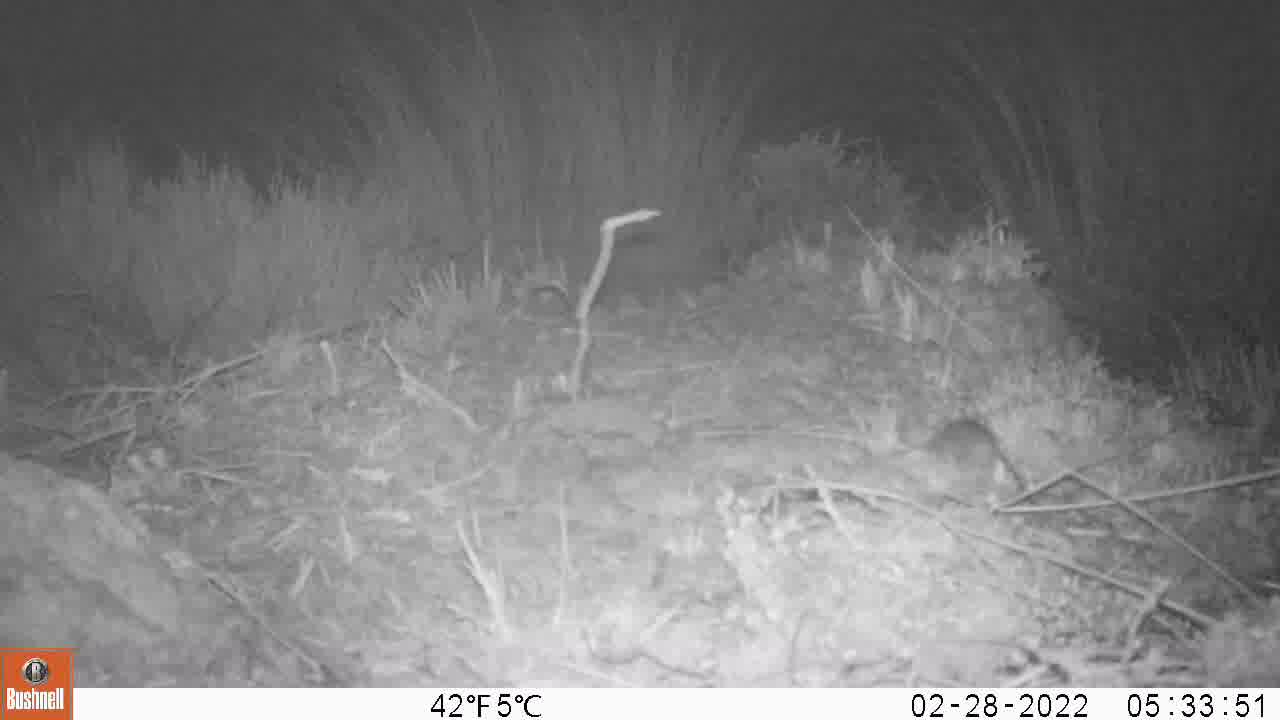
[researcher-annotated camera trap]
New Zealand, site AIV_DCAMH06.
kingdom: Animalia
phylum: Chordata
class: Mammalia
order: Rodentia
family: Muridae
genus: Mus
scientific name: Mus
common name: mouse